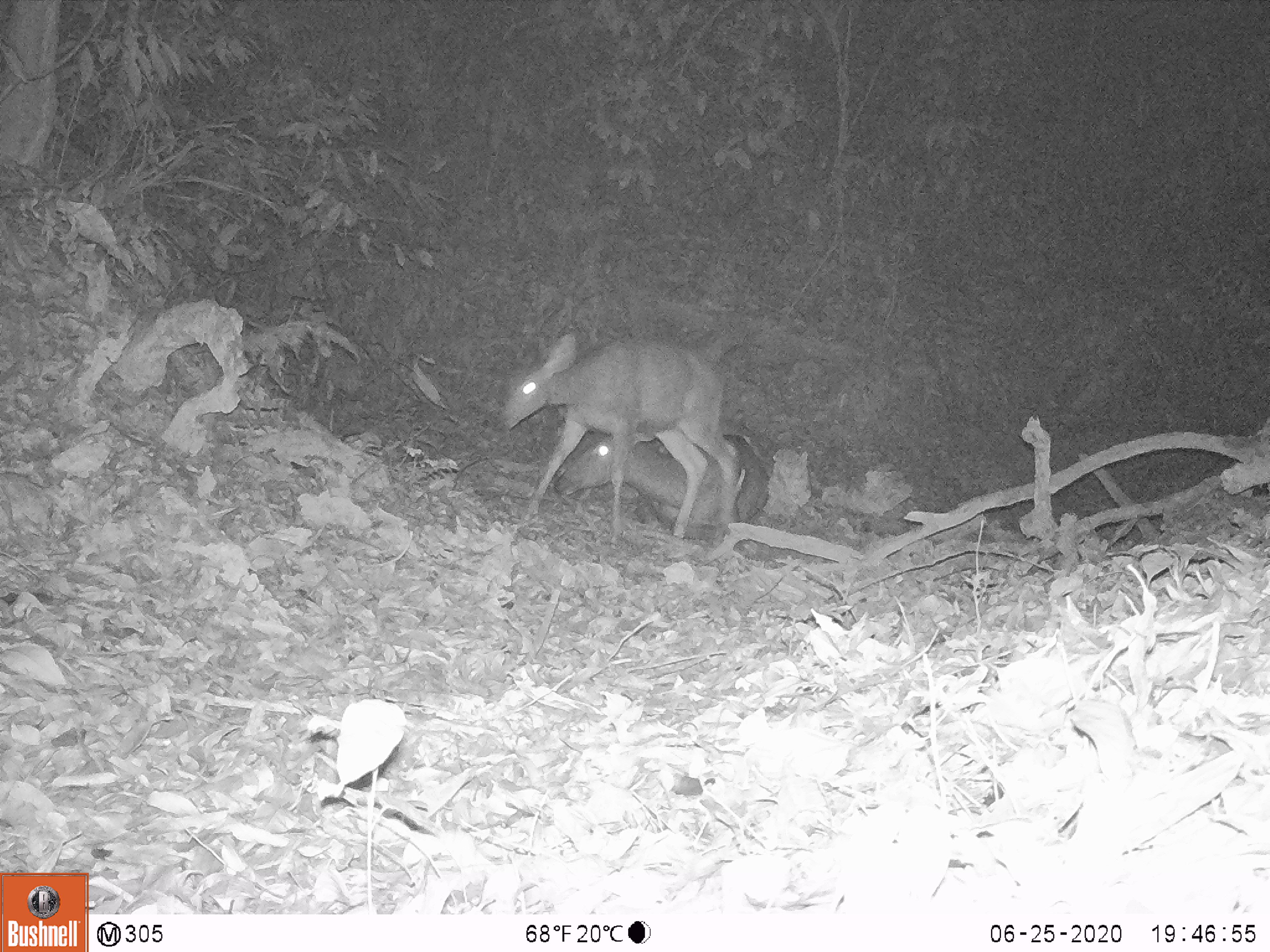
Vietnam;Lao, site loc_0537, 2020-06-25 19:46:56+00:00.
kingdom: Animalia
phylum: Chordata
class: Mammalia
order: Artiodactyla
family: Cervidae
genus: Rusa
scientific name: Rusa unicolor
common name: sambar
Sambar (Rusa unicolor). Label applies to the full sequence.